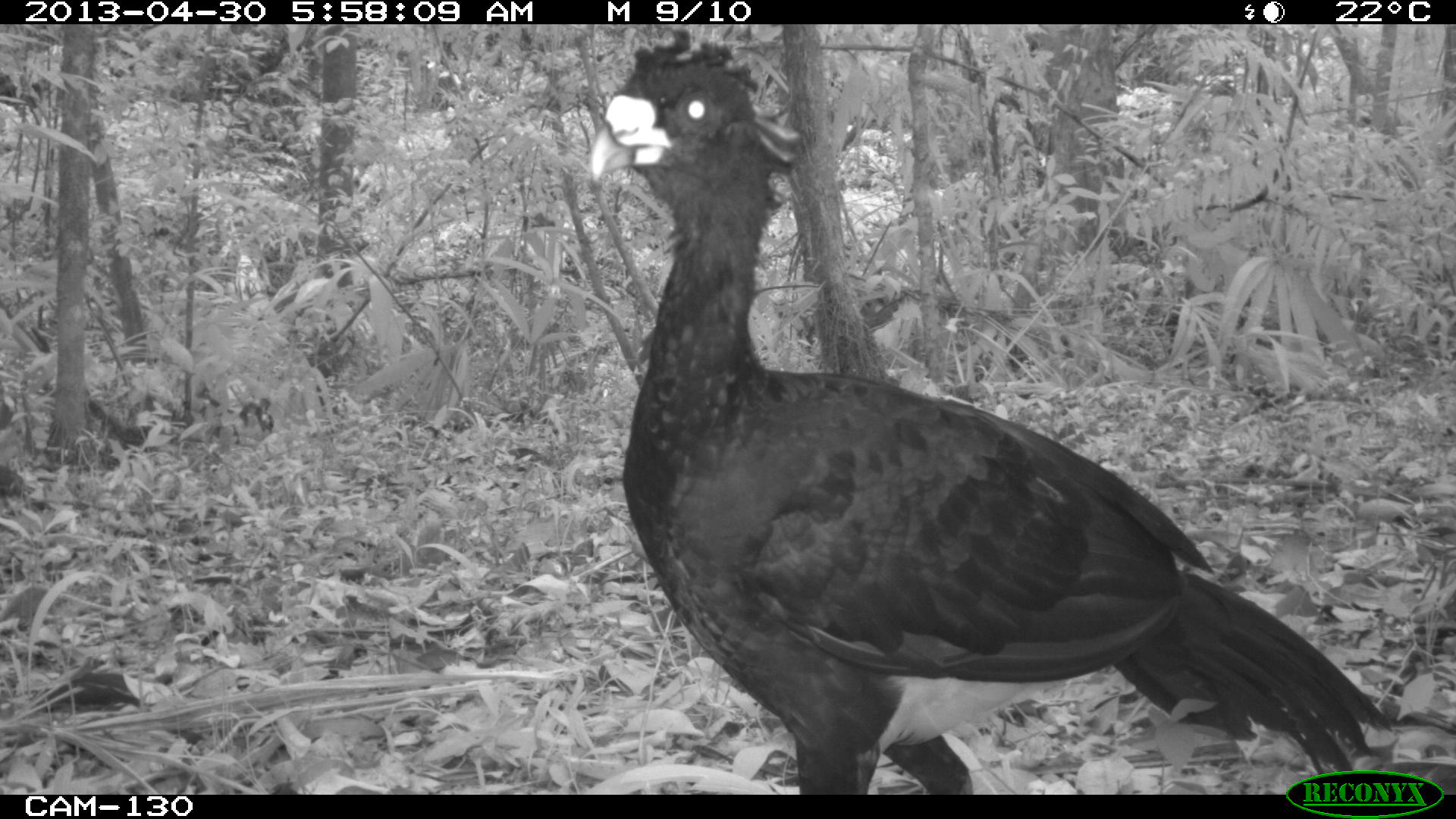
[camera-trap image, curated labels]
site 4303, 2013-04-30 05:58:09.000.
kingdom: Animalia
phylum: Chordata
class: Aves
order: Galliformes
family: Cracidae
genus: Crax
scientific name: Crax rubra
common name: great curassow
Crax rubra (great curassow), count 2, sex male.